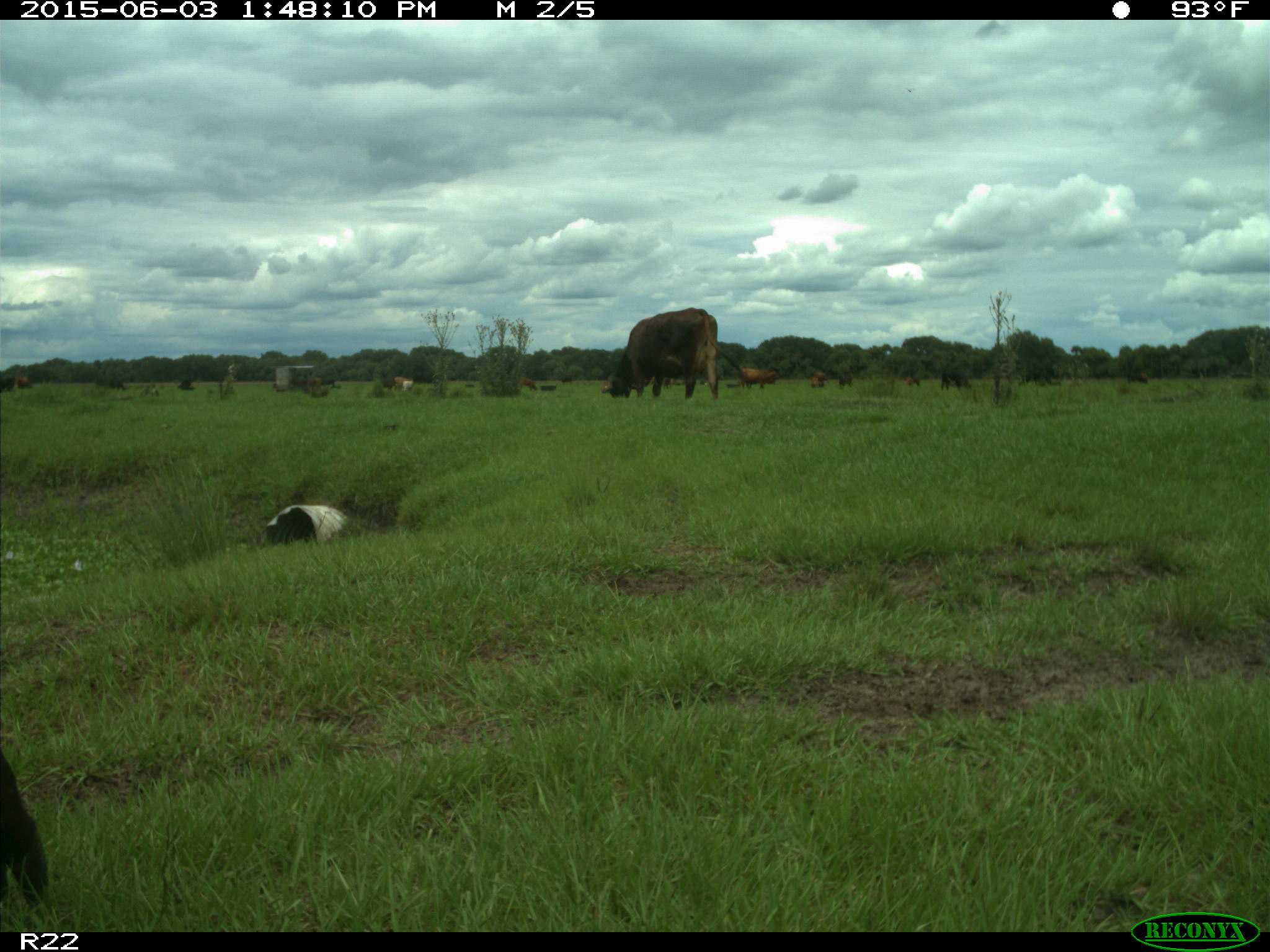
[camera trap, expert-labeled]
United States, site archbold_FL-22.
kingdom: Animalia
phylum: Chordata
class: Mammalia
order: Artiodactyla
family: Bovidae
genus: Bos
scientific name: Bos taurus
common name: domestic cow